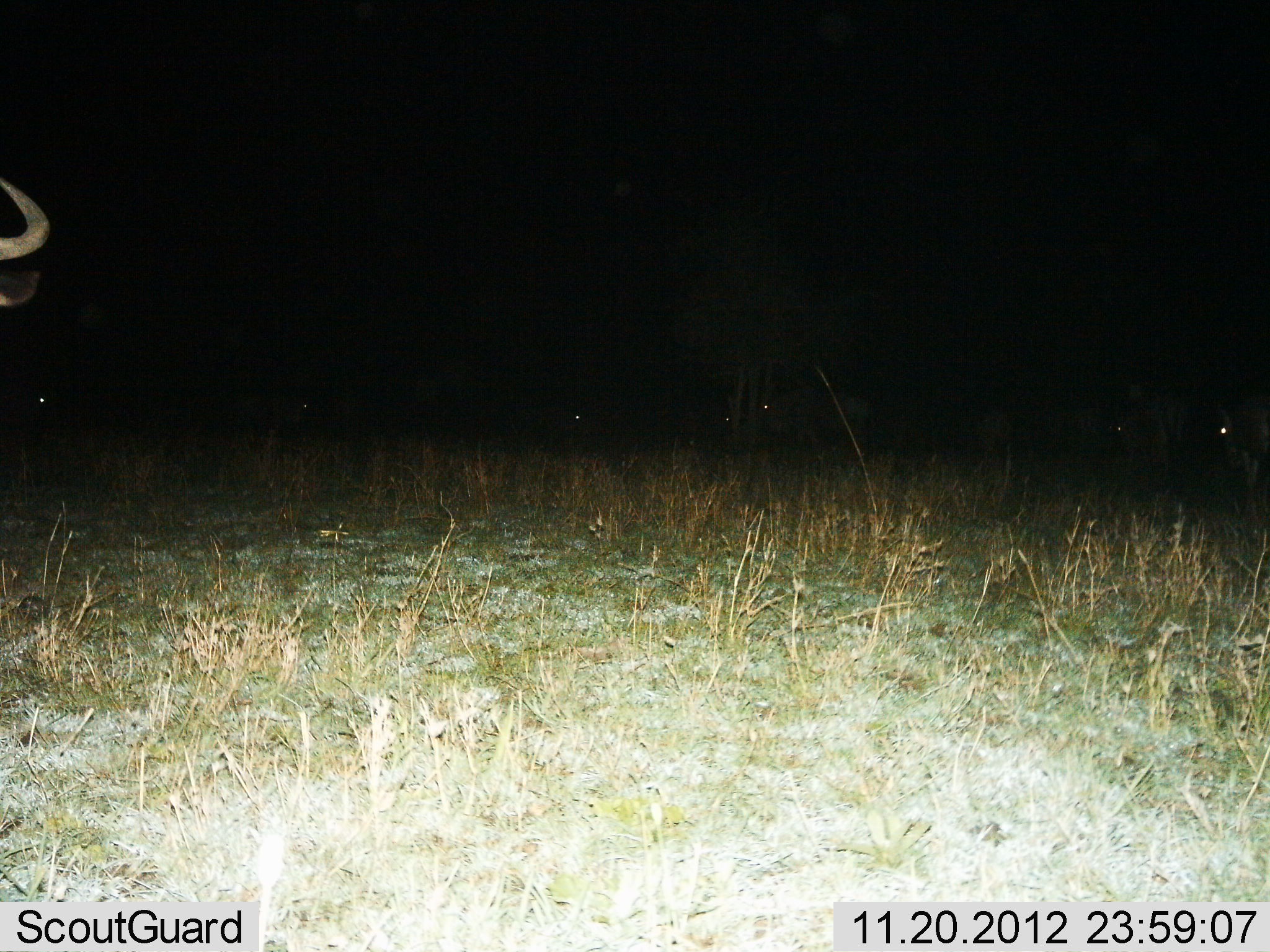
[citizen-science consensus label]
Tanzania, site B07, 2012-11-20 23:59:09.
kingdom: Animalia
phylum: Chordata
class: Mammalia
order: Artiodactyla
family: Bovidae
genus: Connochaetes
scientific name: Connochaetes taurinus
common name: blue wildebeest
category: wildebeest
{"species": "wildebeest (blue wildebeest) (Connochaetes taurinus)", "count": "5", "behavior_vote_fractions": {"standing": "80%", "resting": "20%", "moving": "20%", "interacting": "0%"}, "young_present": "0%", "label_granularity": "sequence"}